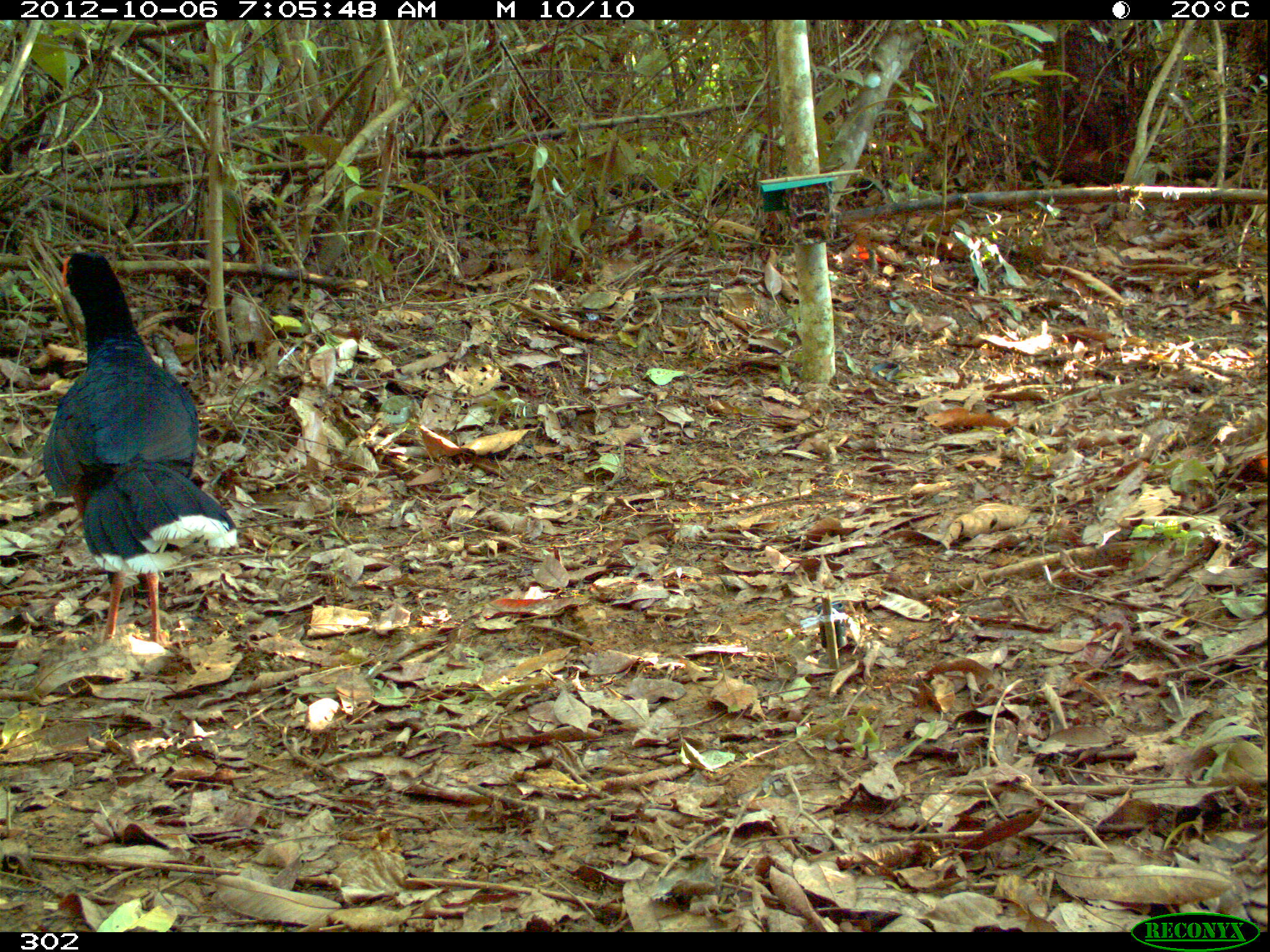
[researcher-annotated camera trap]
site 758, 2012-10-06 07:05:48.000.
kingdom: Animalia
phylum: Chordata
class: Aves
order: Galliformes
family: Cracidae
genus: Mitu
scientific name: Mitu tuberosum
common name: razor-billed curassow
Mitu tuberosum (razor-billed curassow).